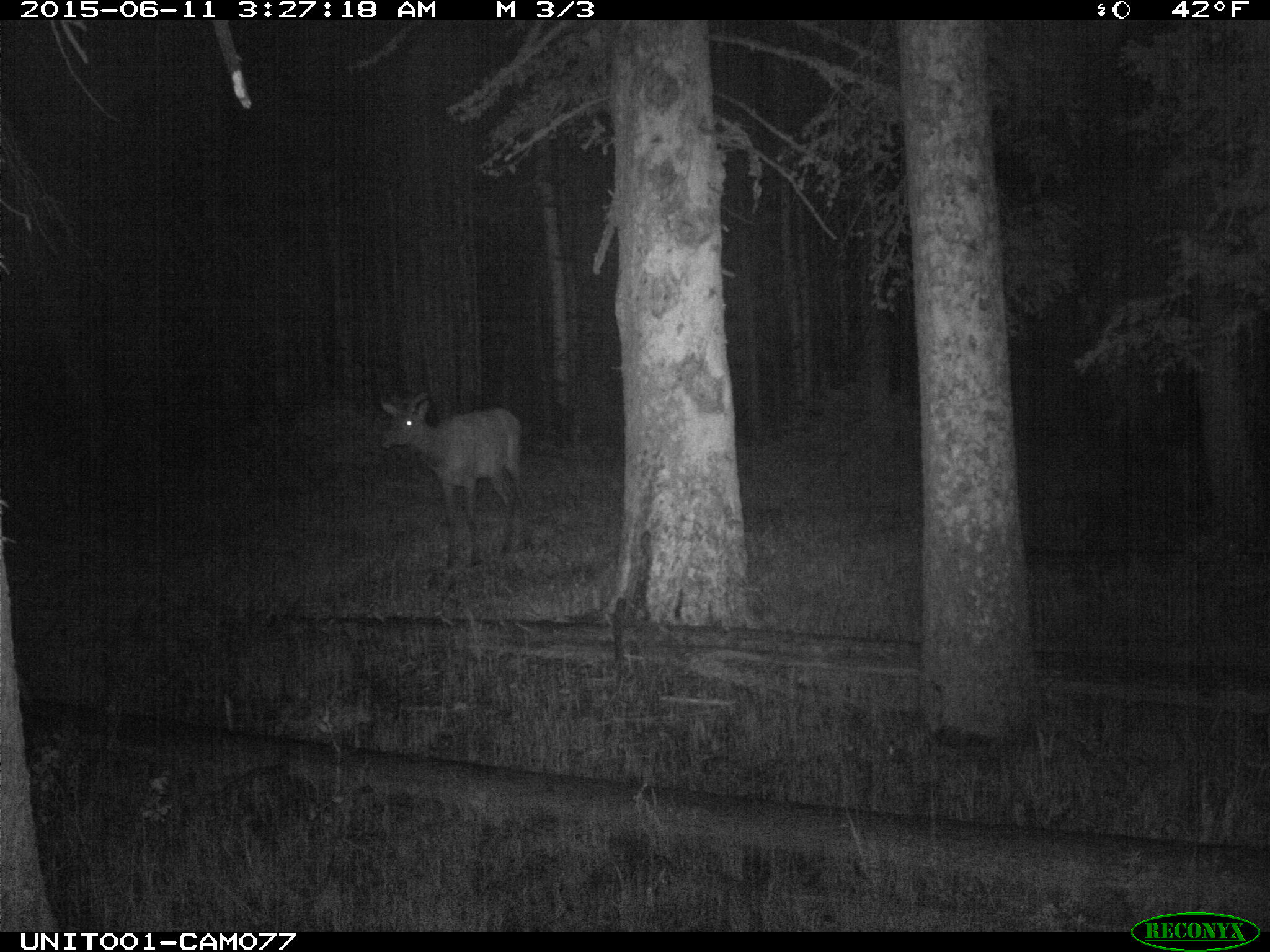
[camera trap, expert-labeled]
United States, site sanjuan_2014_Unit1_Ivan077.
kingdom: Animalia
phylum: Chordata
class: Mammalia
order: Artiodactyla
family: Cervidae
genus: Cervus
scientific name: Cervus elaphus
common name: red deer